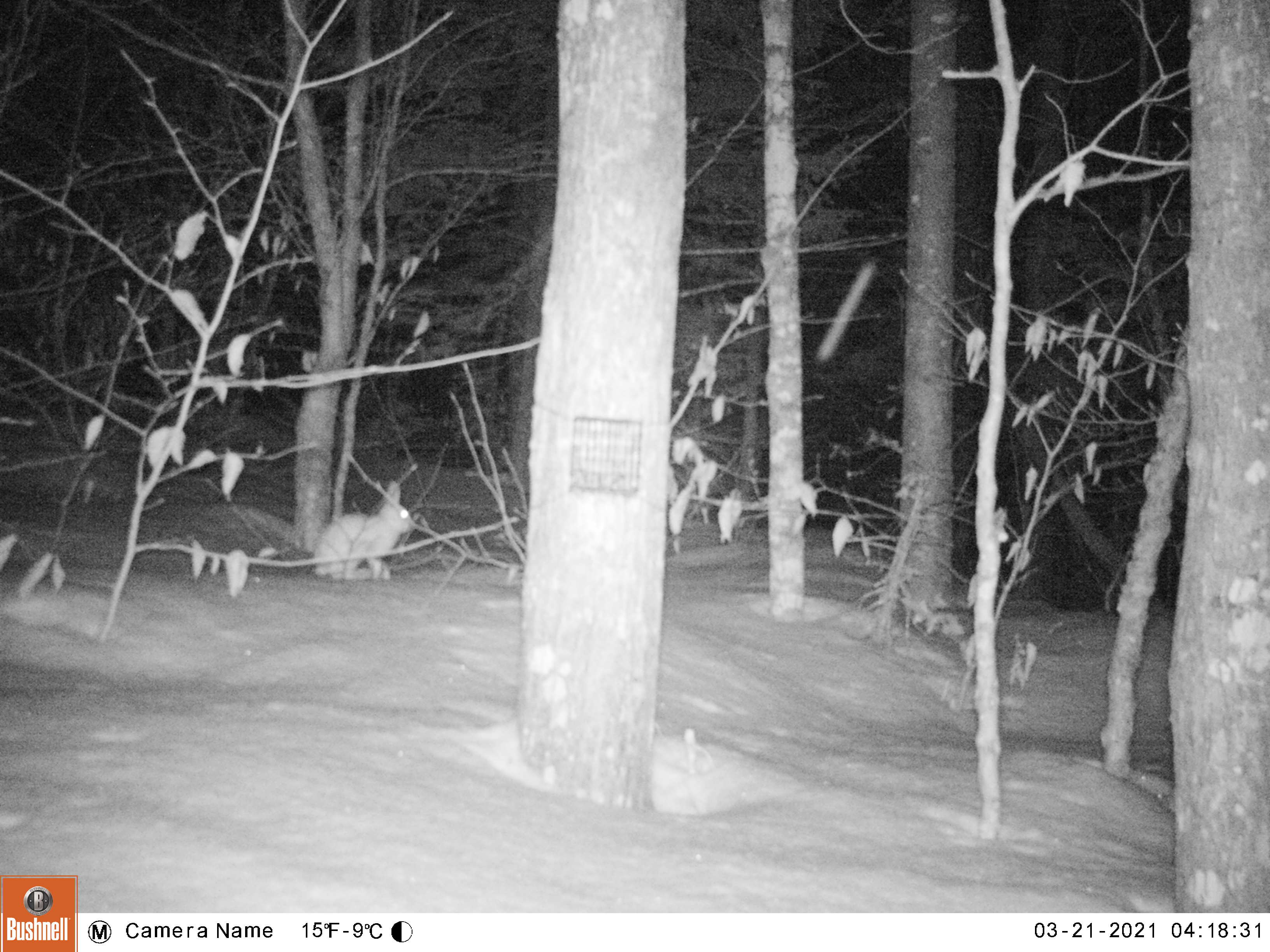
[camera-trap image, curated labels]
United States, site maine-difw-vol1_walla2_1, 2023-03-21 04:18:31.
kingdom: Animalia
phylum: Chordata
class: Mammalia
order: Lagomorpha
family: Leporidae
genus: Lepus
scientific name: Lepus americanus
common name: snowshoe hare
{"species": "snowshoe hare (Lepus americanus)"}